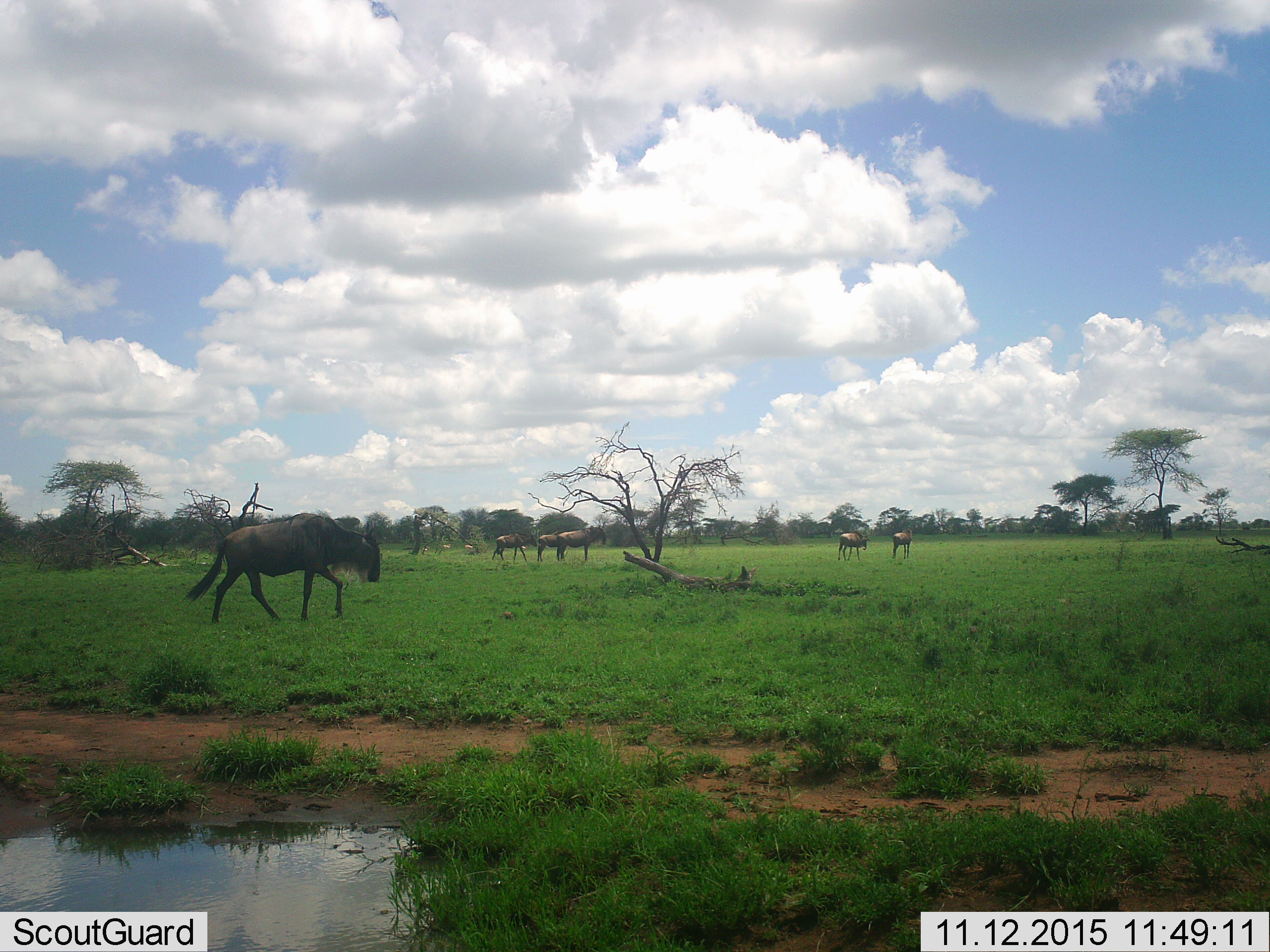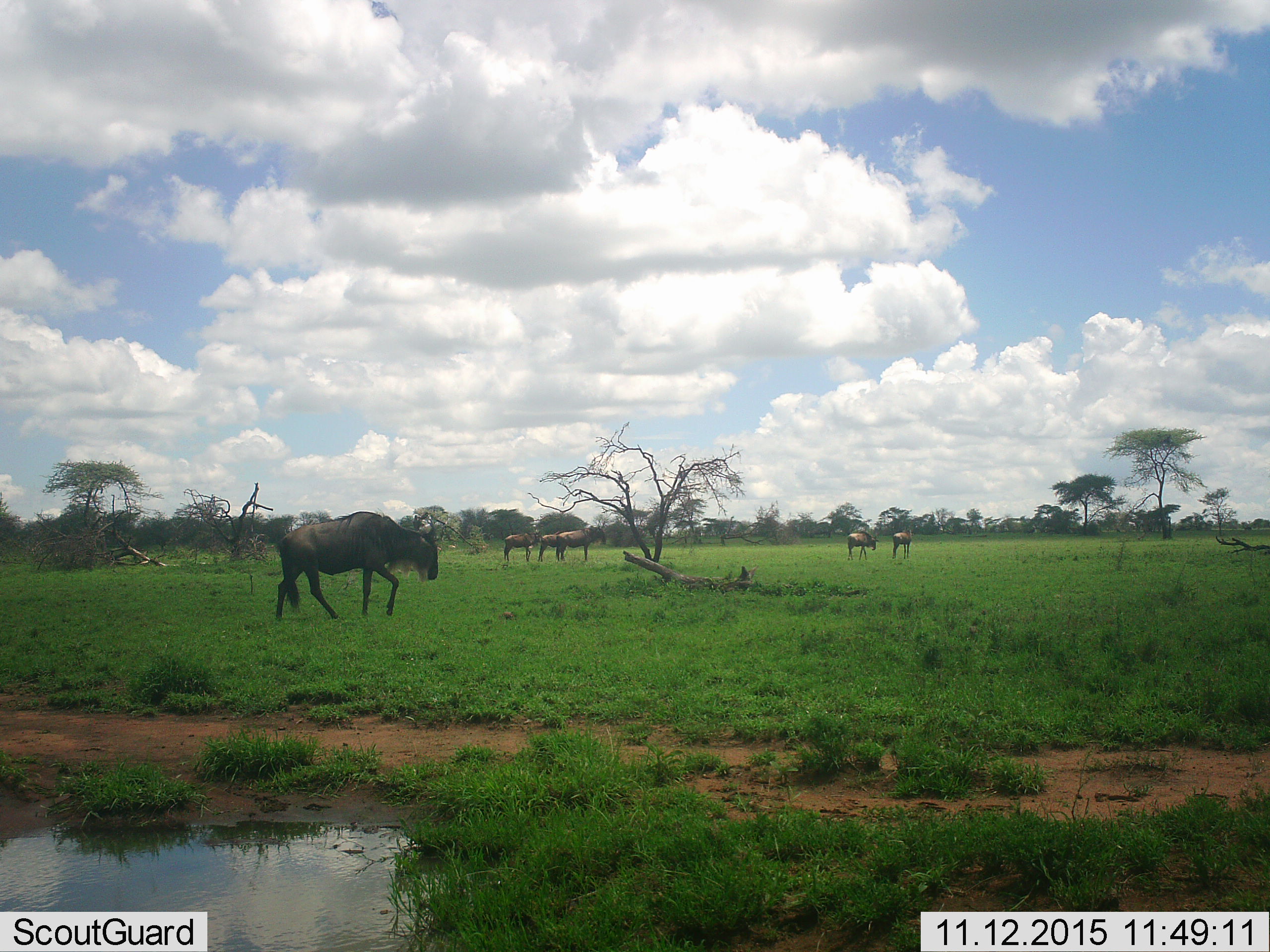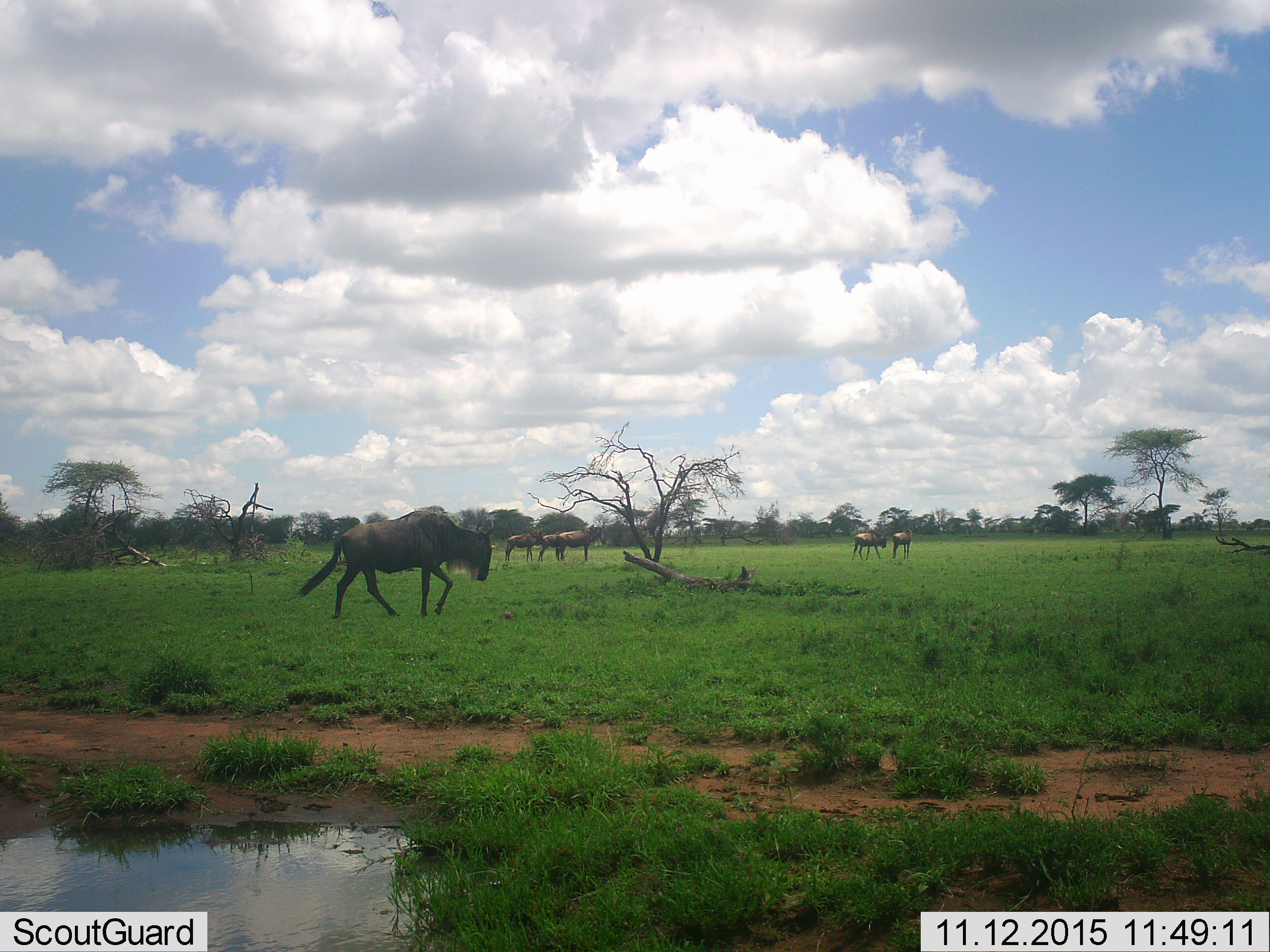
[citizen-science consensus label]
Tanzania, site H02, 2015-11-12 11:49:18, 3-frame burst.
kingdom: Animalia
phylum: Chordata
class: Mammalia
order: Artiodactyla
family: Bovidae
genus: Connochaetes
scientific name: Connochaetes taurinus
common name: blue wildebeest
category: wildebeest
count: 6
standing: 56%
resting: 11%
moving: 78%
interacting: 11%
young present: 11%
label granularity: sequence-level